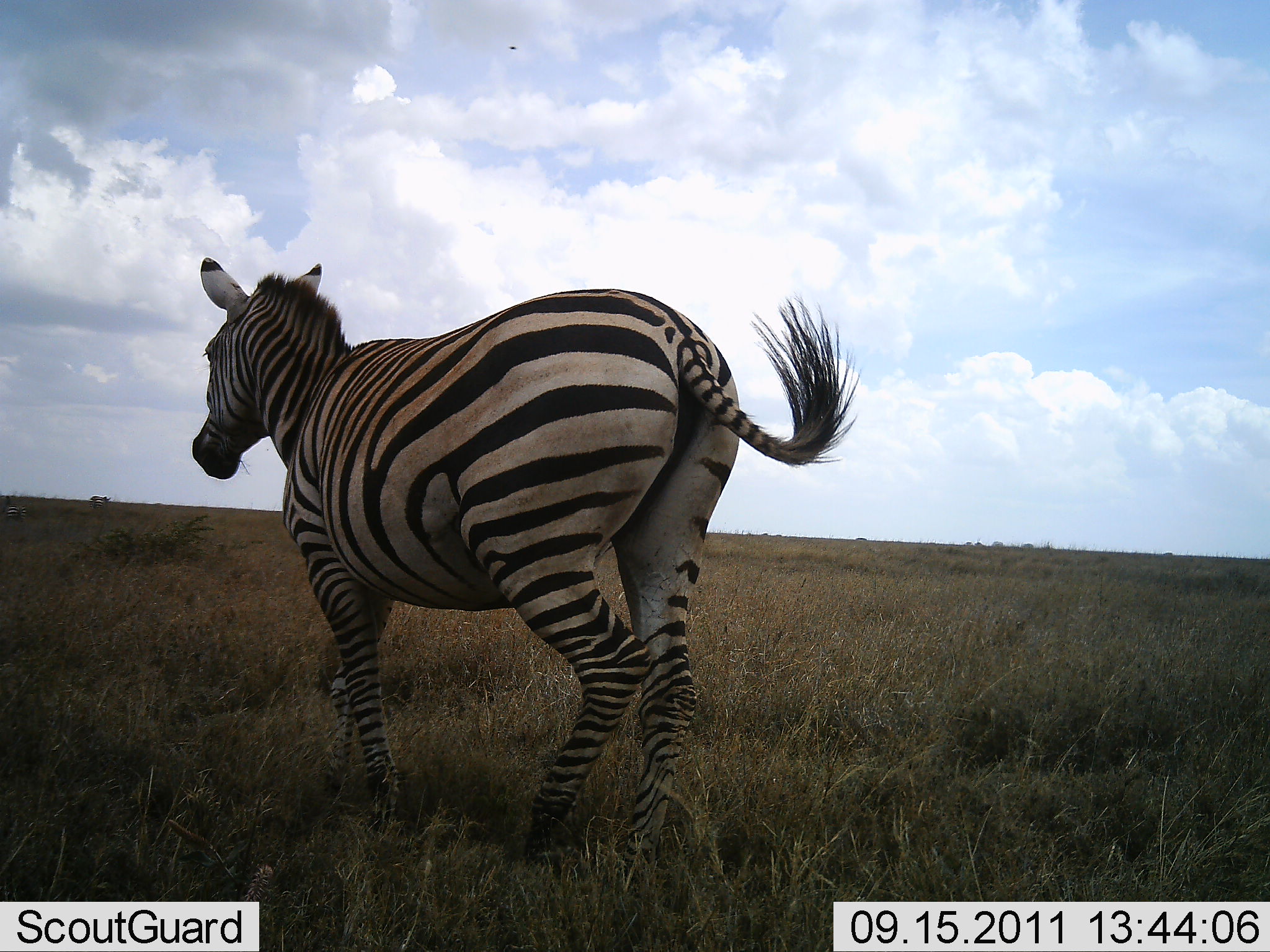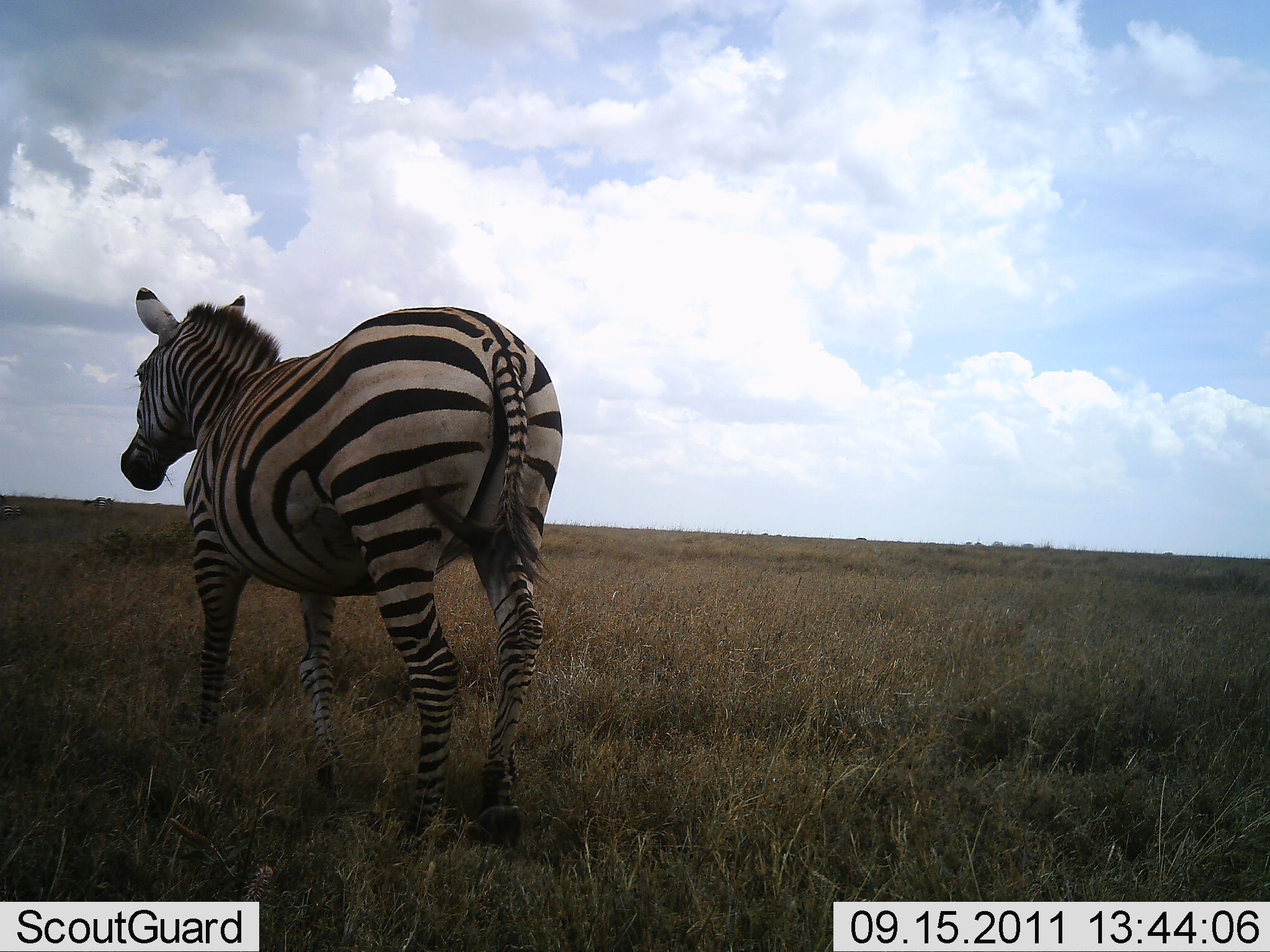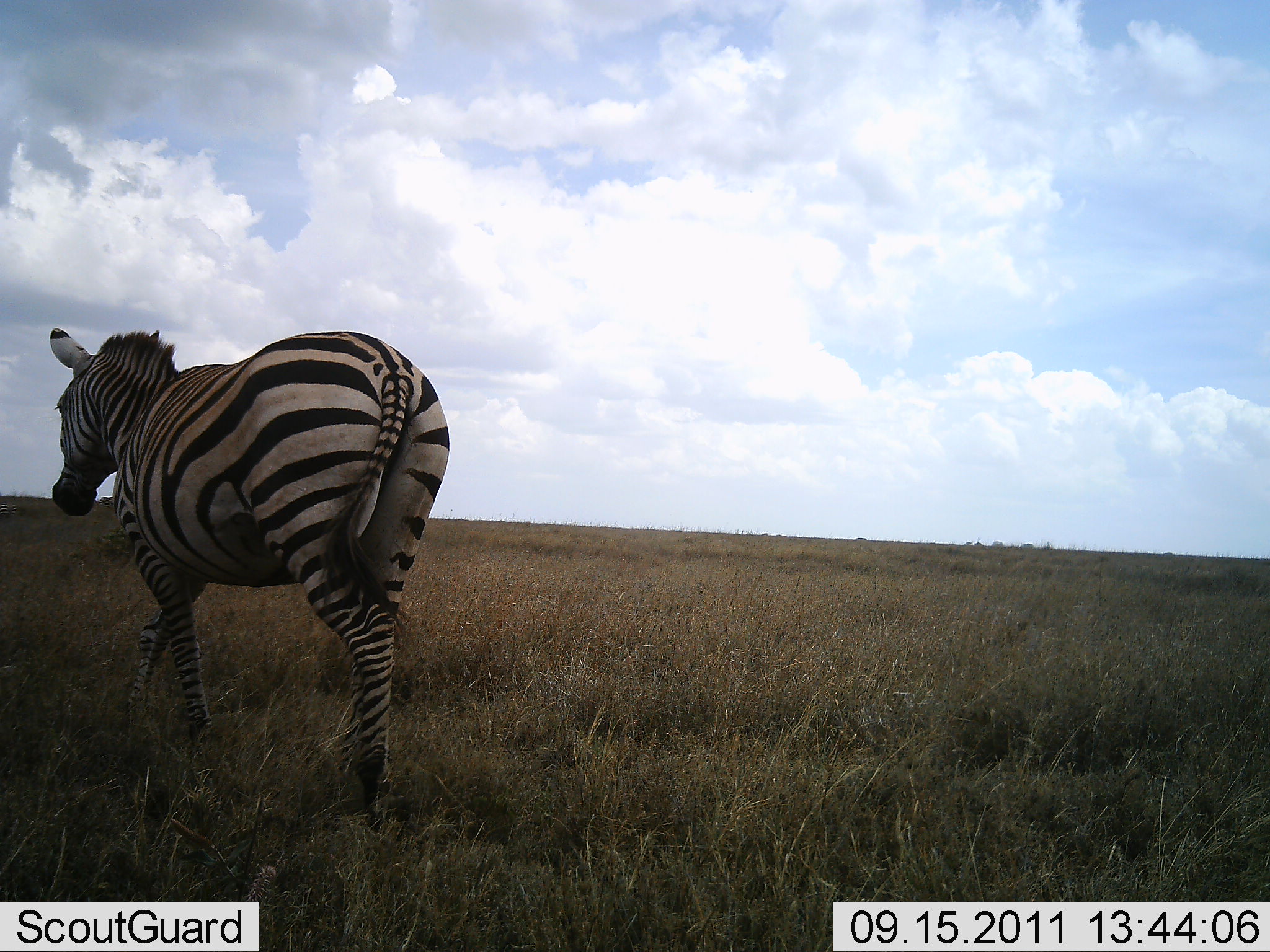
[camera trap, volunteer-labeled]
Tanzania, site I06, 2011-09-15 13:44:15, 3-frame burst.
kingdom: Animalia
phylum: Chordata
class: Mammalia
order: Perissodactyla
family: Equidae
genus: Equus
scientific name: Equus quagga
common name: plains zebra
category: zebra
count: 1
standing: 8%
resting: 0%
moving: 100%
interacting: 0%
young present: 0%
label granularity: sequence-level